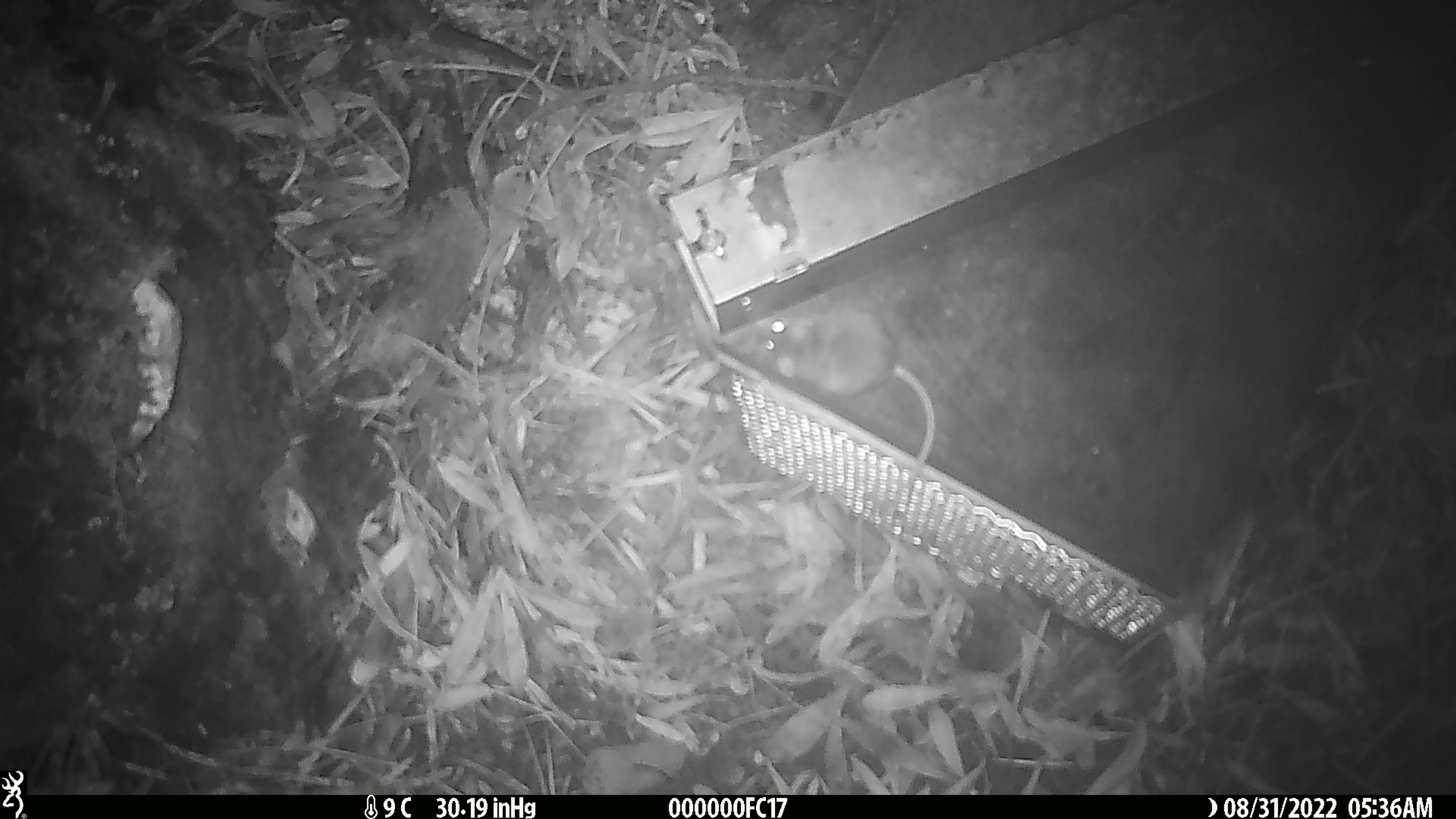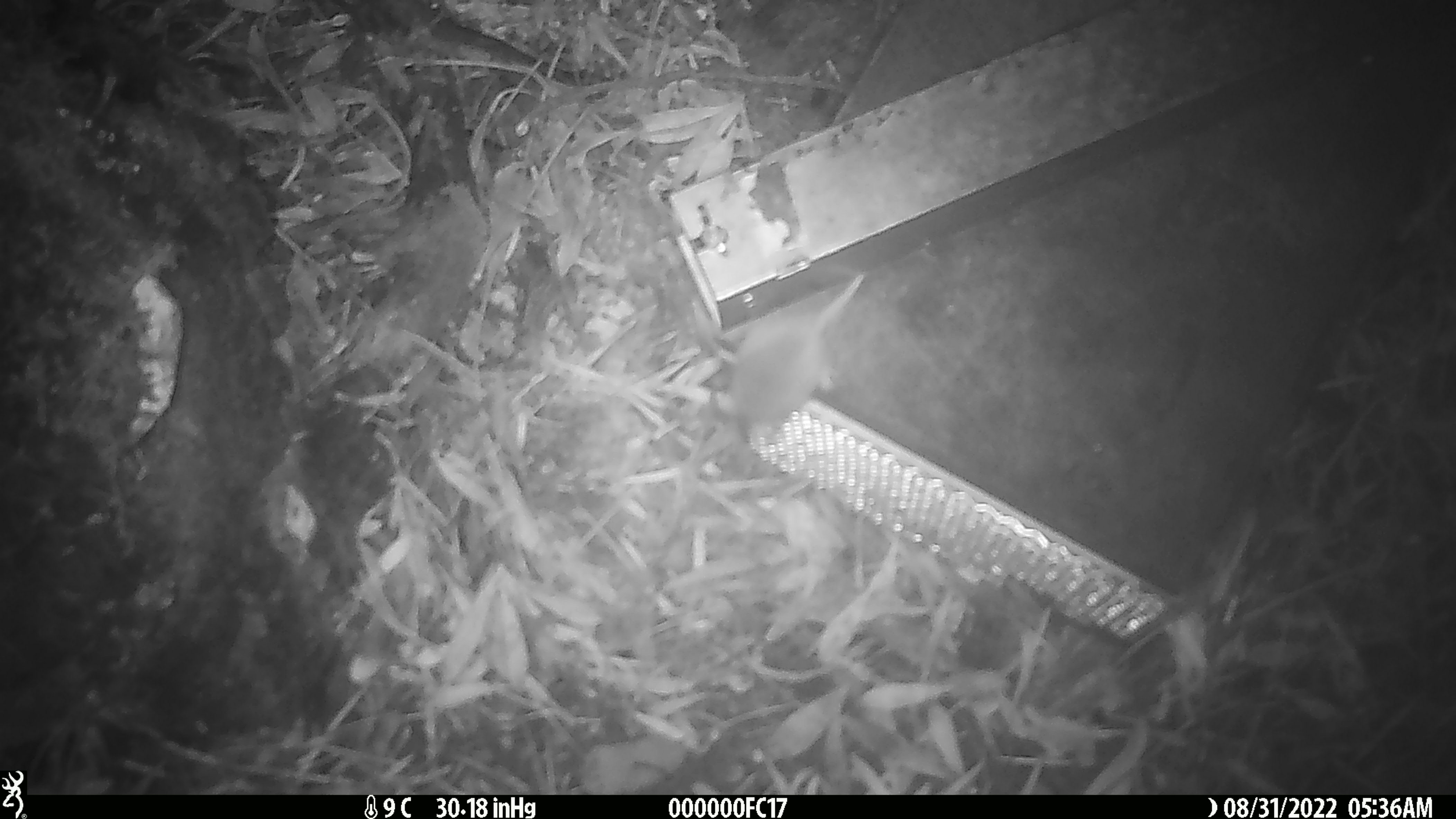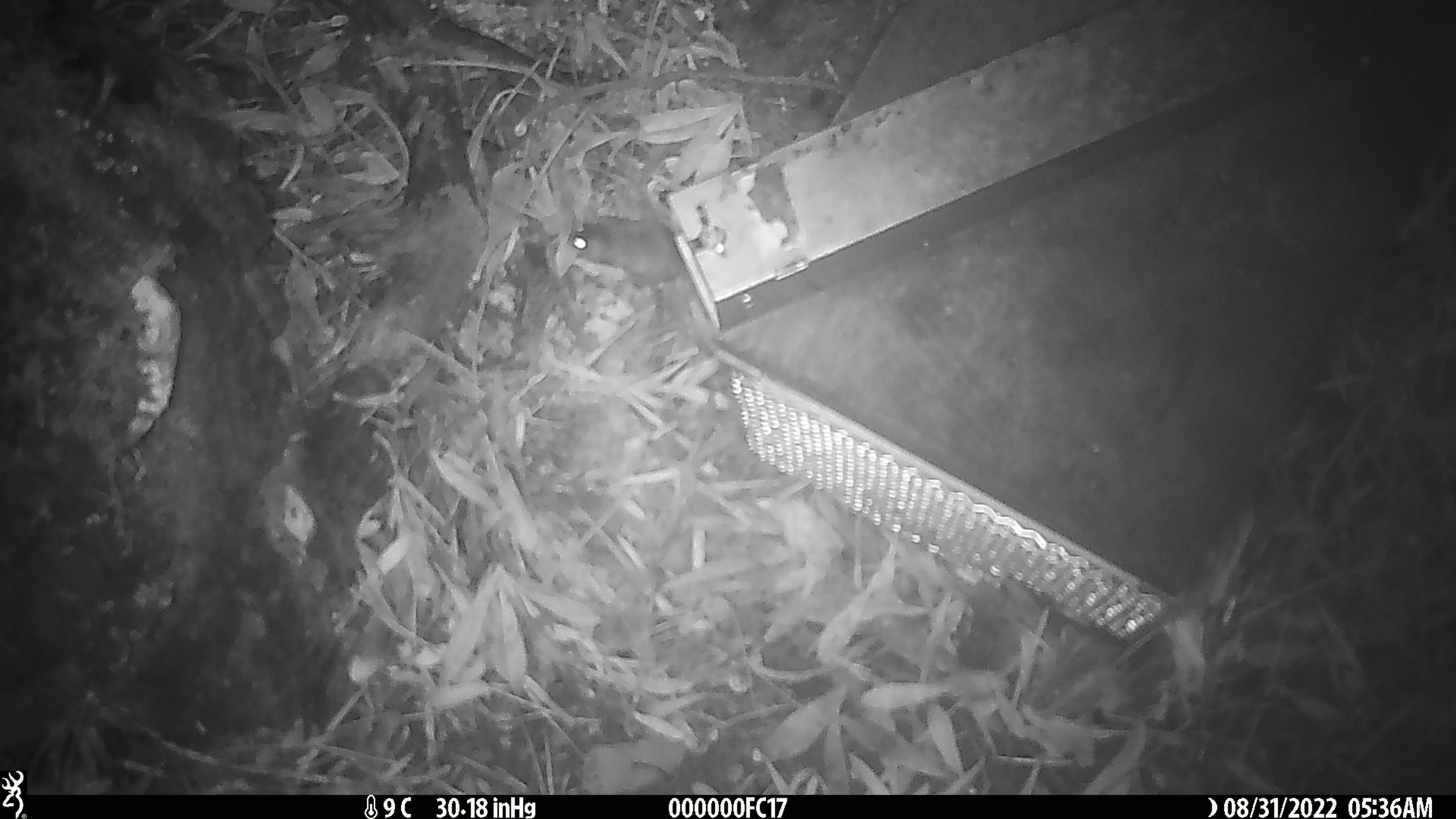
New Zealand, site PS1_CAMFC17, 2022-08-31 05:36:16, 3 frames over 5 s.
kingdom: Animalia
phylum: Chordata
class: Mammalia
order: Rodentia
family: Muridae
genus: Mus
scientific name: Mus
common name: mouse